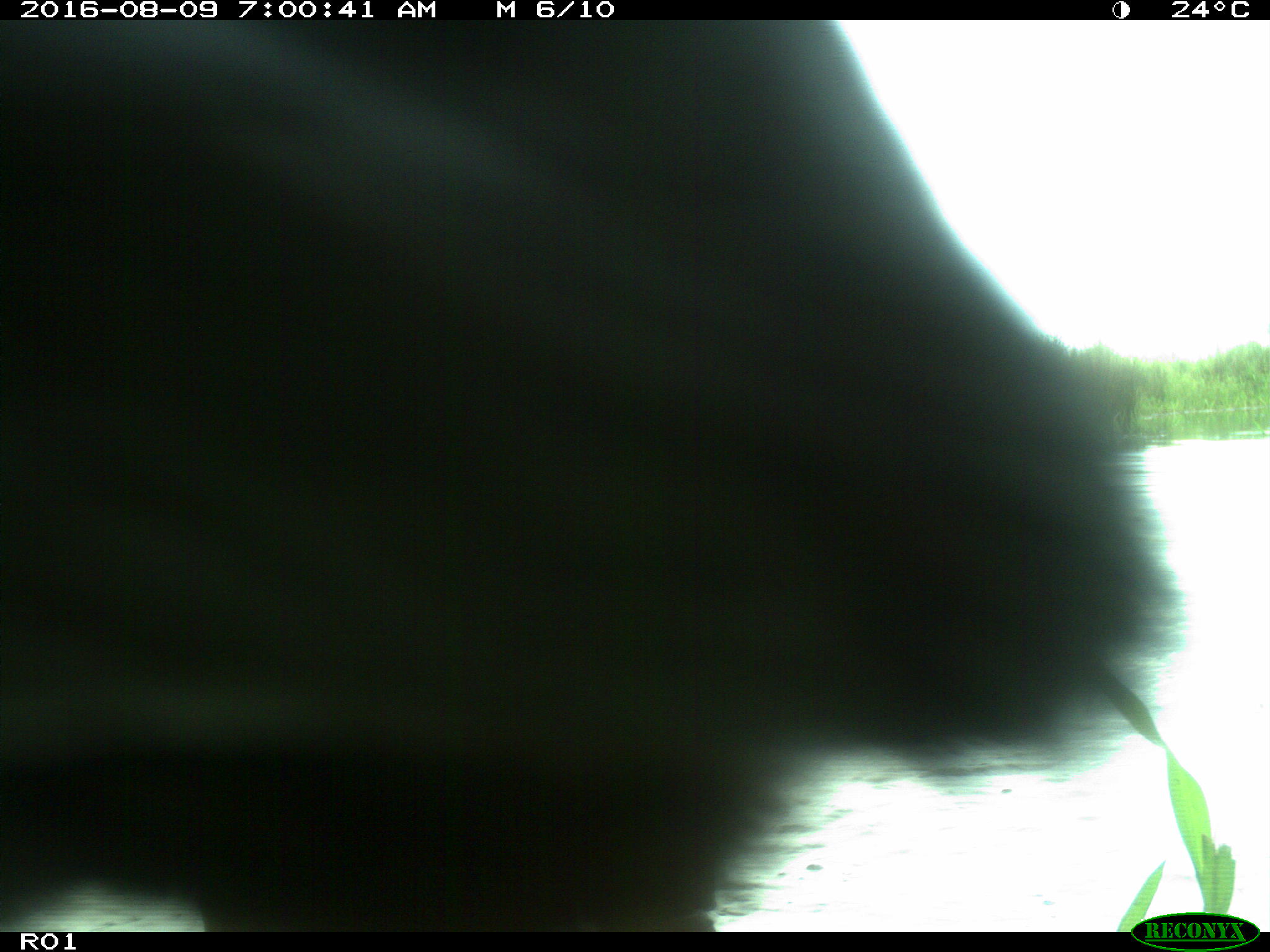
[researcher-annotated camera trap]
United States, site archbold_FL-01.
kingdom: Animalia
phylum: Chordata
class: Mammalia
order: Artiodactyla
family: Bovidae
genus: Bos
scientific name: Bos taurus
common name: domestic cow